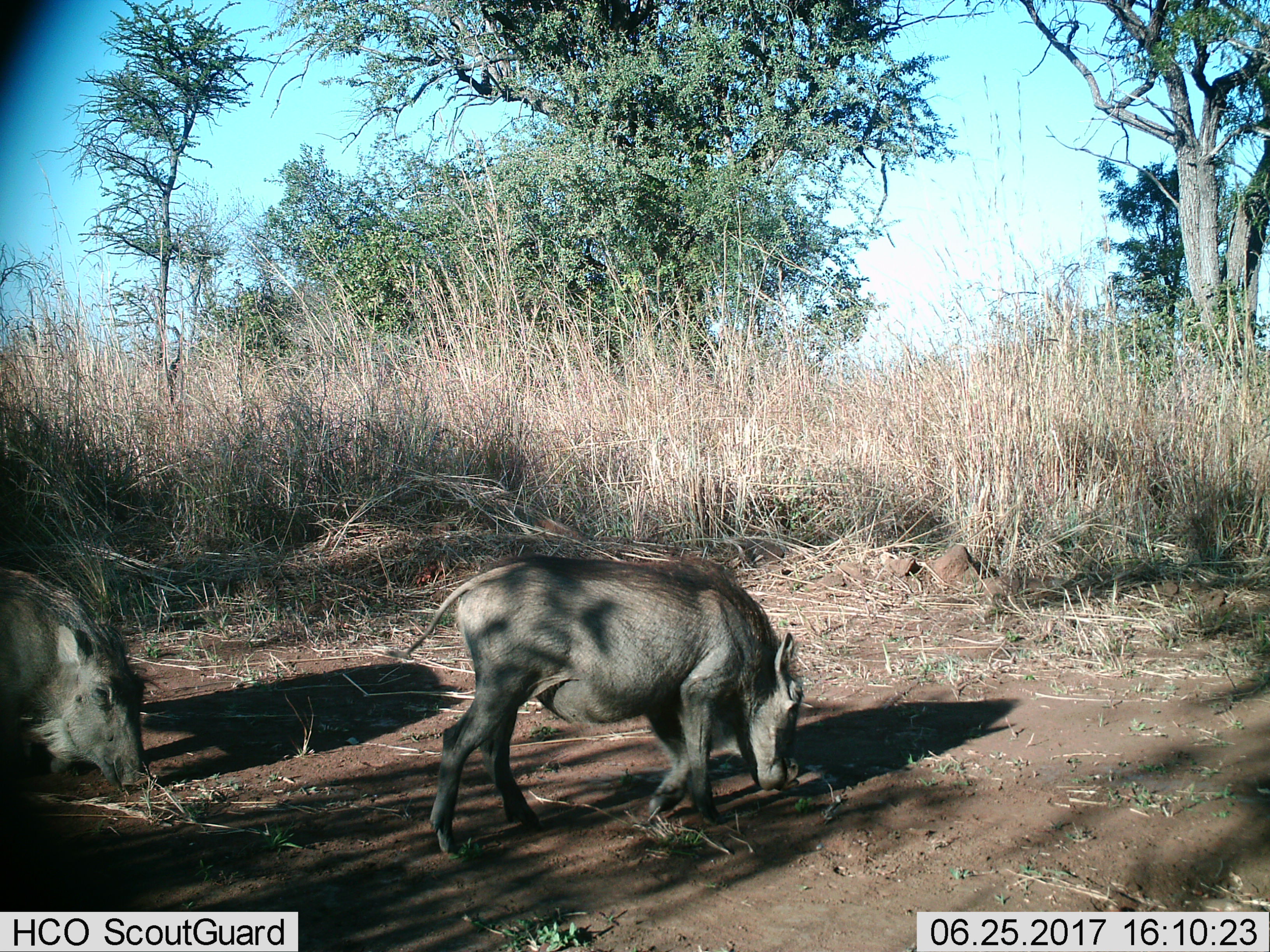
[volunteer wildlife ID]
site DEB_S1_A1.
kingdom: Animalia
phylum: Chordata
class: Mammalia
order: Artiodactyla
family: Suidae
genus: Phacochoerus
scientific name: Phacochoerus africanus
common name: warthog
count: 2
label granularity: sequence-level